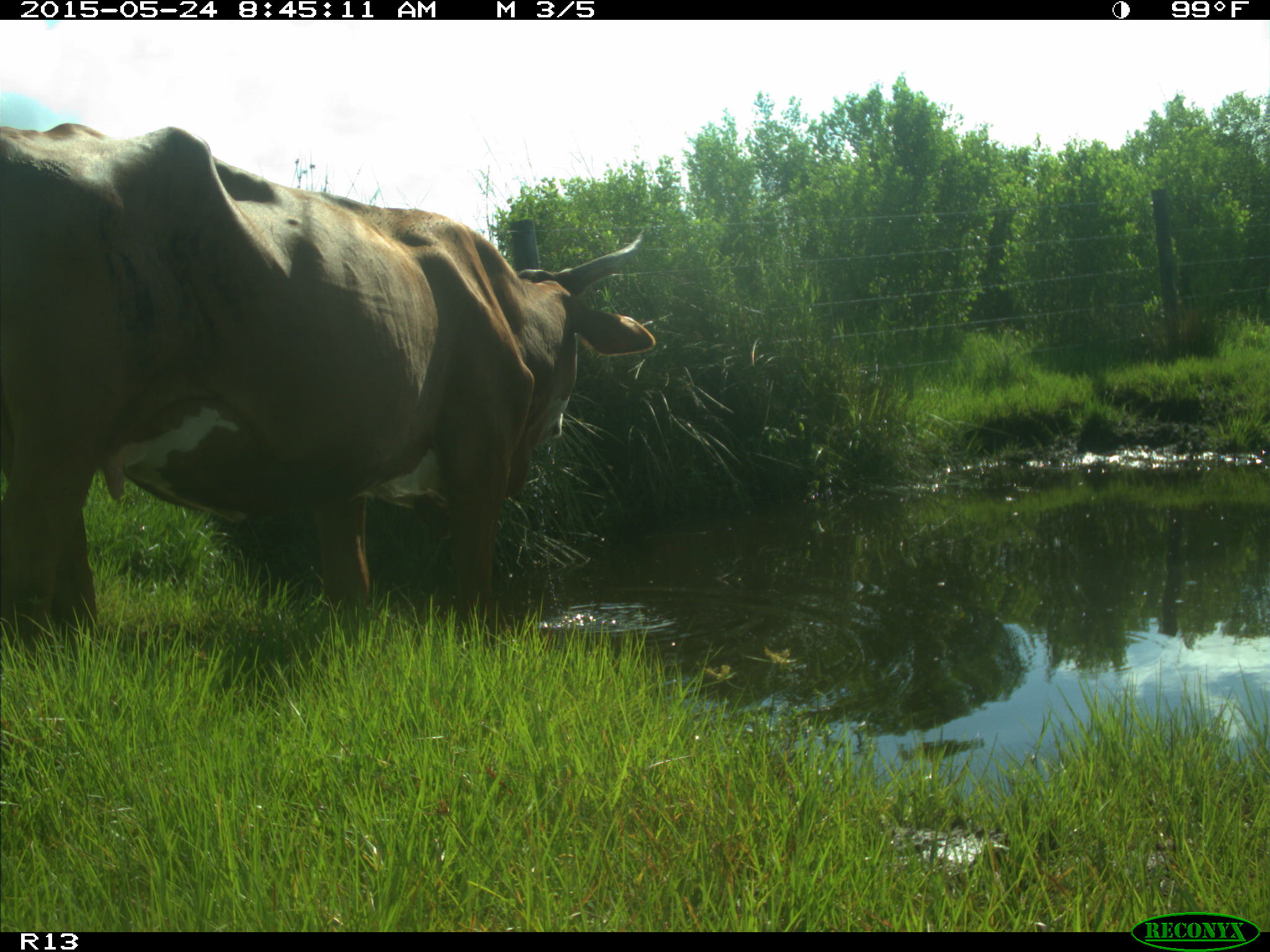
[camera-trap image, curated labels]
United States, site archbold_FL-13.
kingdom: Animalia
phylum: Chordata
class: Mammalia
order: Artiodactyla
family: Bovidae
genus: Bos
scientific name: Bos taurus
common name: domestic cow